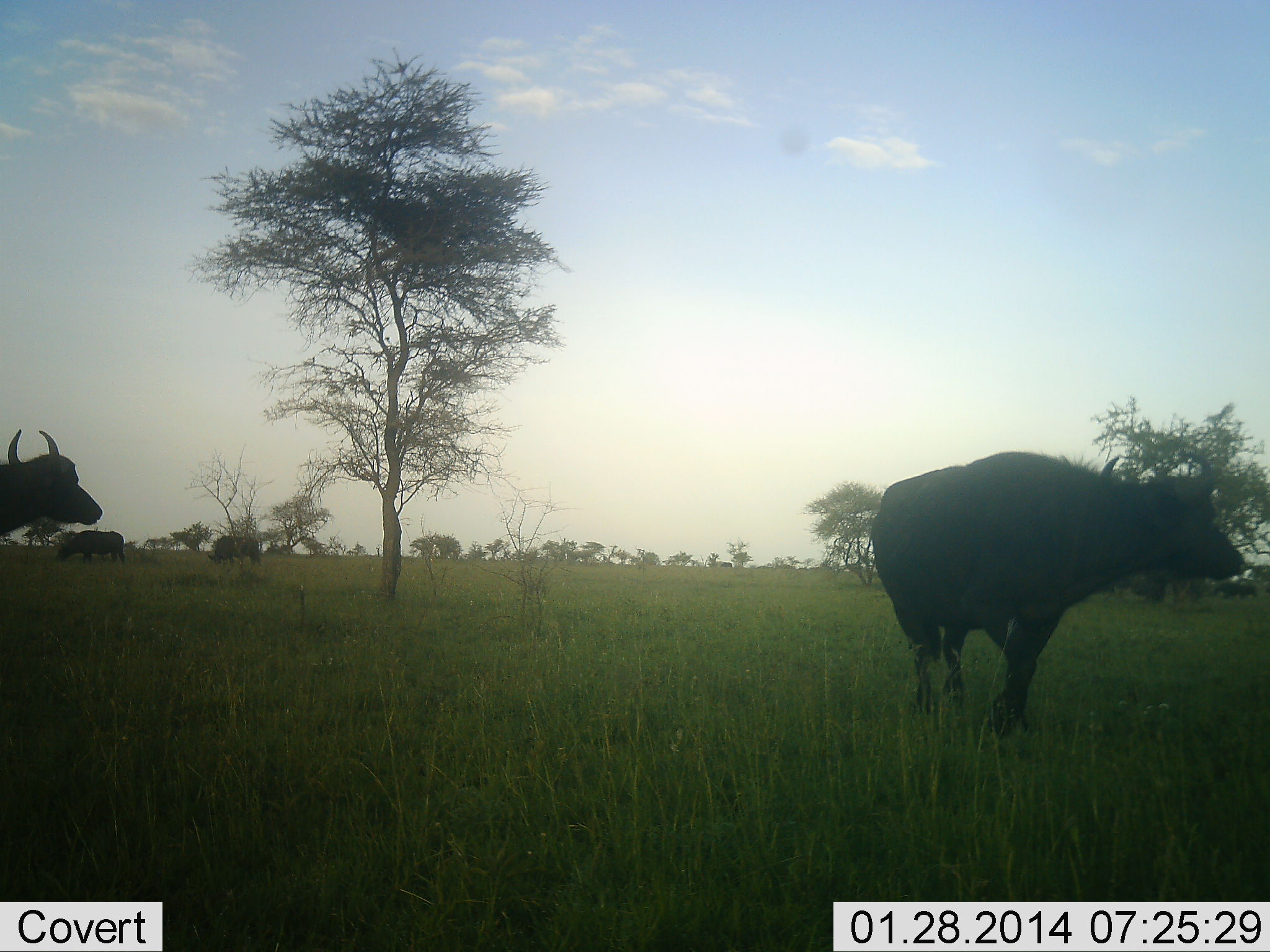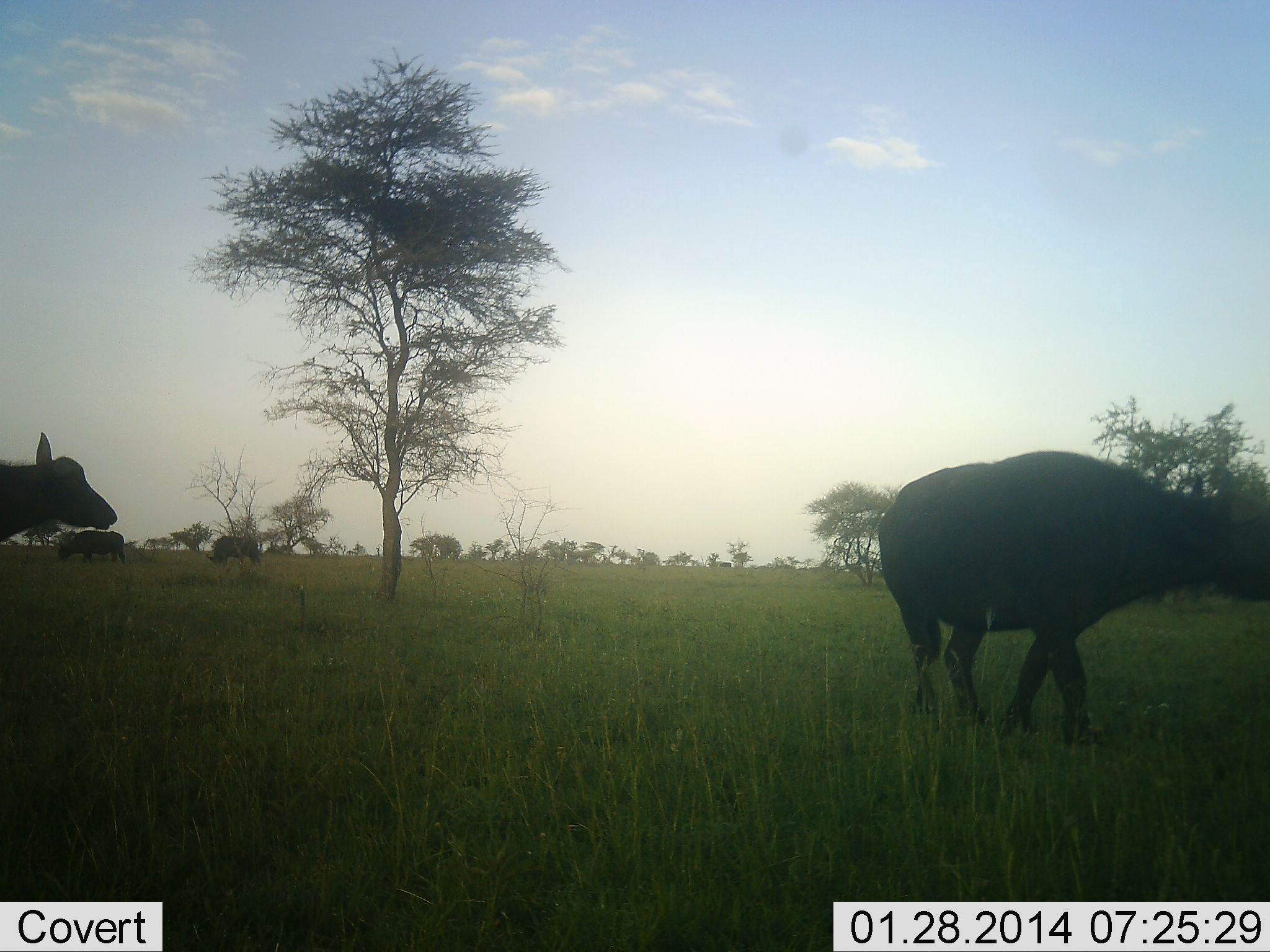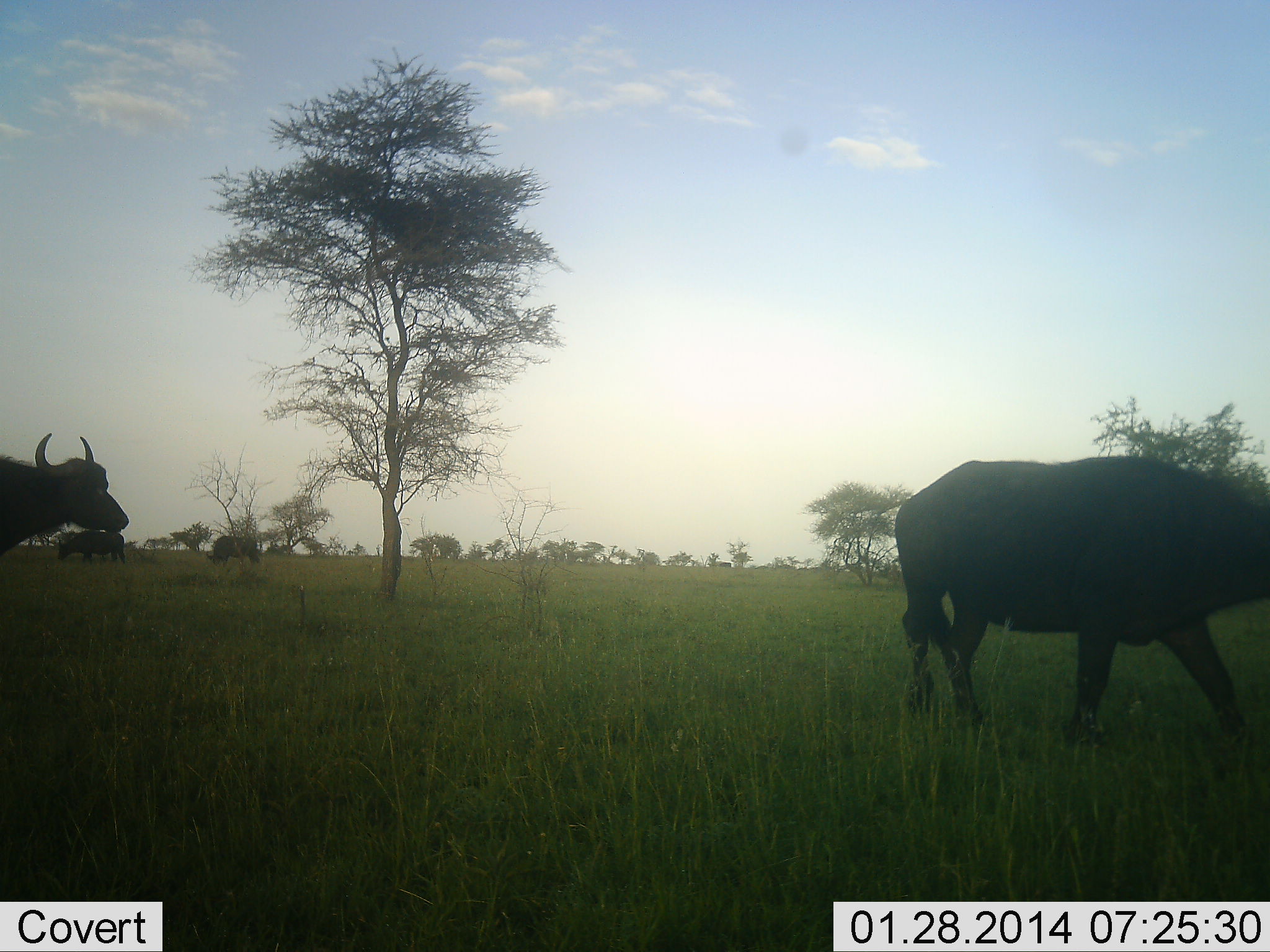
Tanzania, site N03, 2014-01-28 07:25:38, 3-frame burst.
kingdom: Animalia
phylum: Chordata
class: Mammalia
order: Artiodactyla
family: Bovidae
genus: Syncerus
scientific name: Syncerus caffer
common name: cape buffalo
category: buffalo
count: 4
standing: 50%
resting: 0%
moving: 70%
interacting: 0%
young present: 0%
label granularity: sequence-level